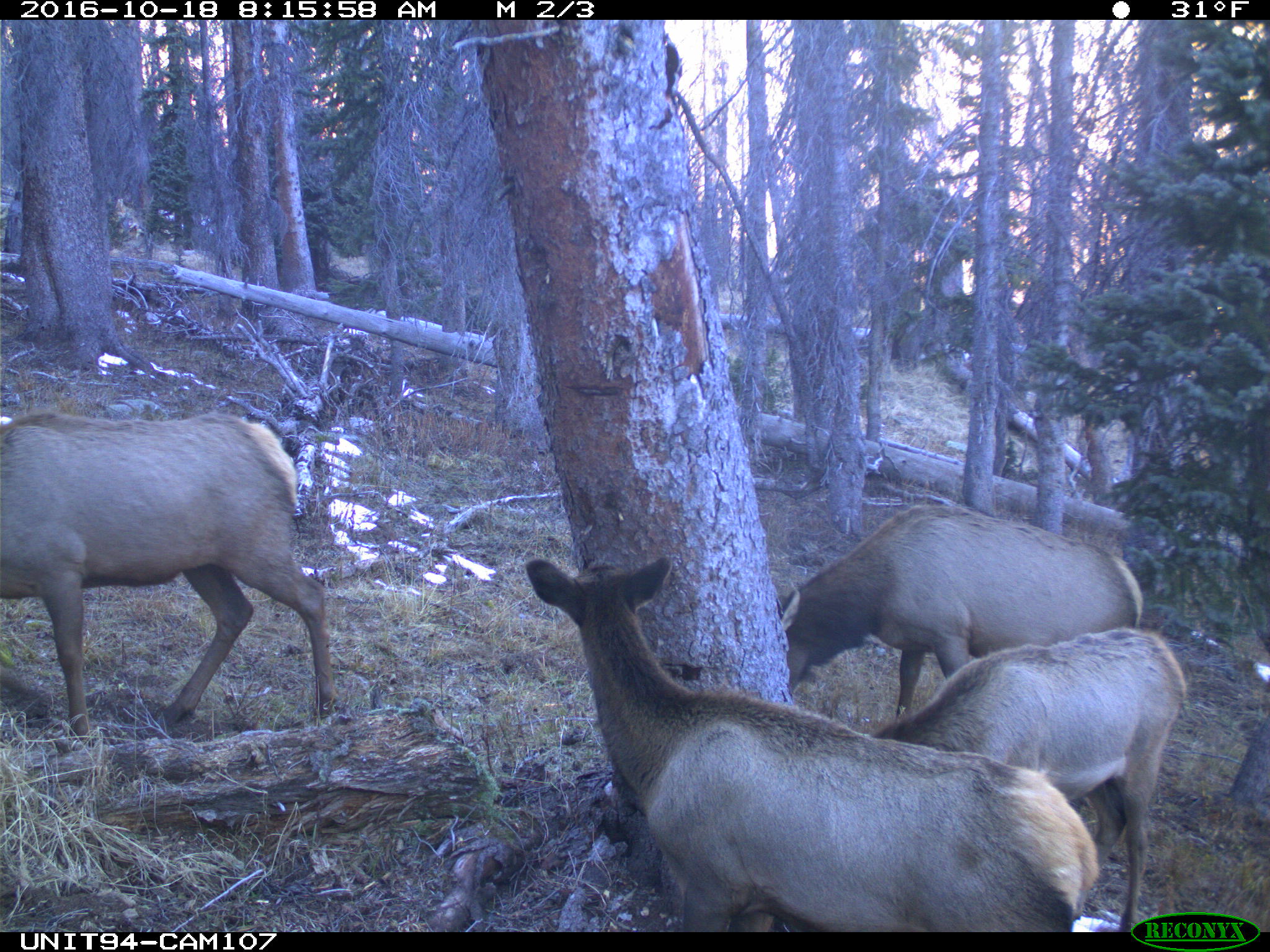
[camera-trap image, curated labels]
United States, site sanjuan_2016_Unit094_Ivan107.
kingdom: Animalia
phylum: Chordata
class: Mammalia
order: Artiodactyla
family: Cervidae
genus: Cervus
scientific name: Cervus elaphus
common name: red deer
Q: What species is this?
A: Cervus elaphus (red deer).